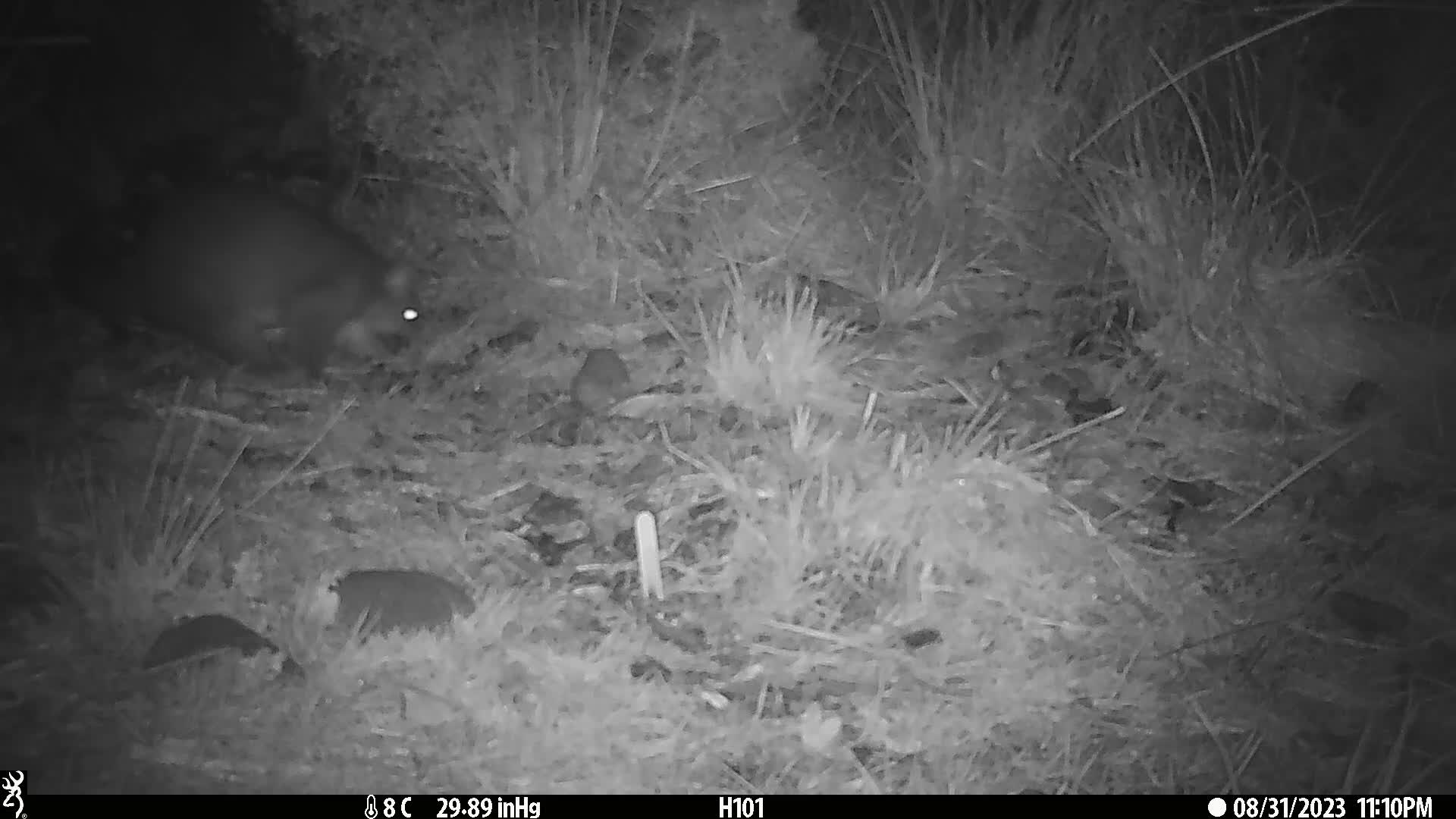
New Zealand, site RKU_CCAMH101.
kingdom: Animalia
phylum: Chordata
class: Mammalia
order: Diprotodontia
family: Phalangeridae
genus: Trichosurus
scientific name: Trichosurus vulpecula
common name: common brushtail possum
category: possum